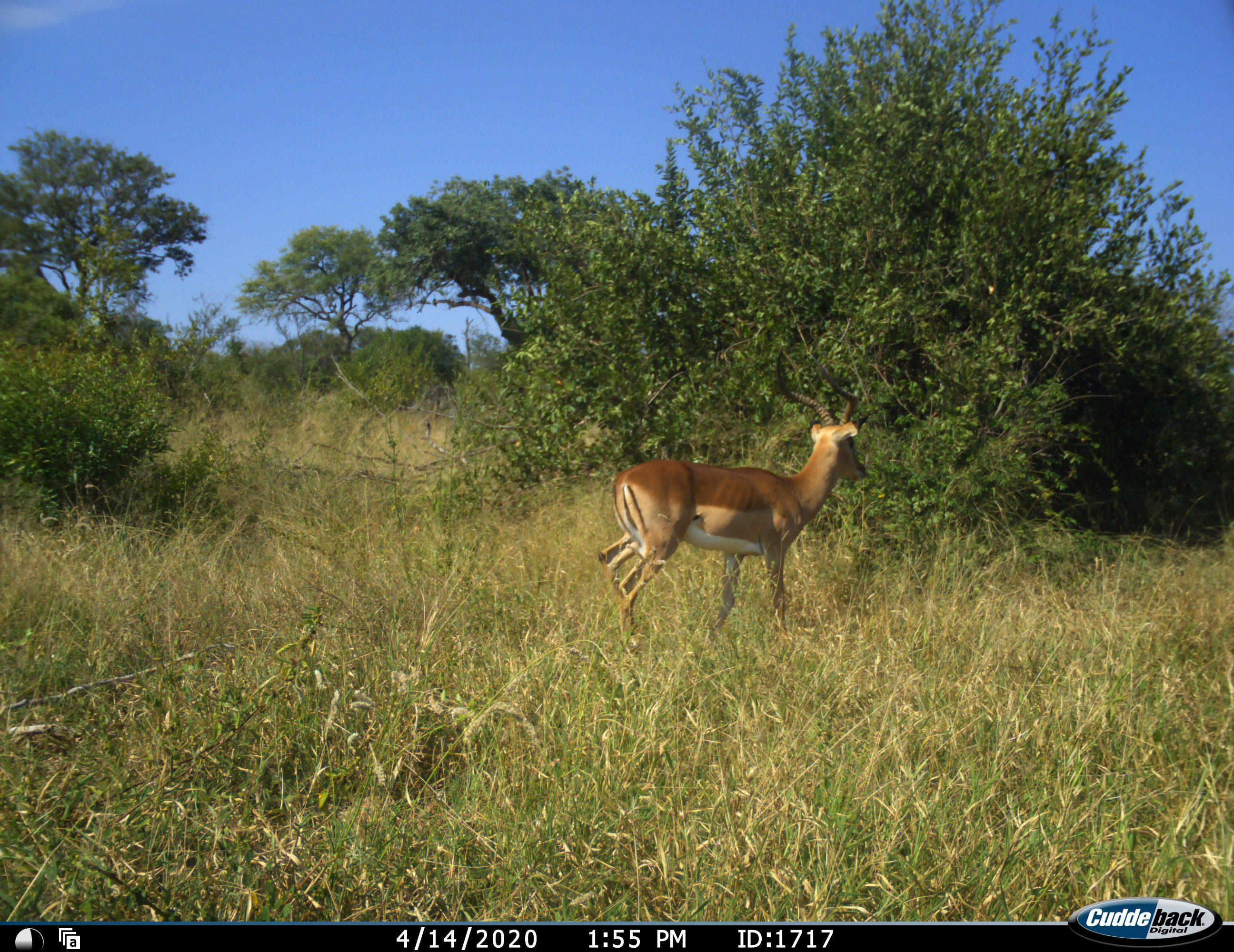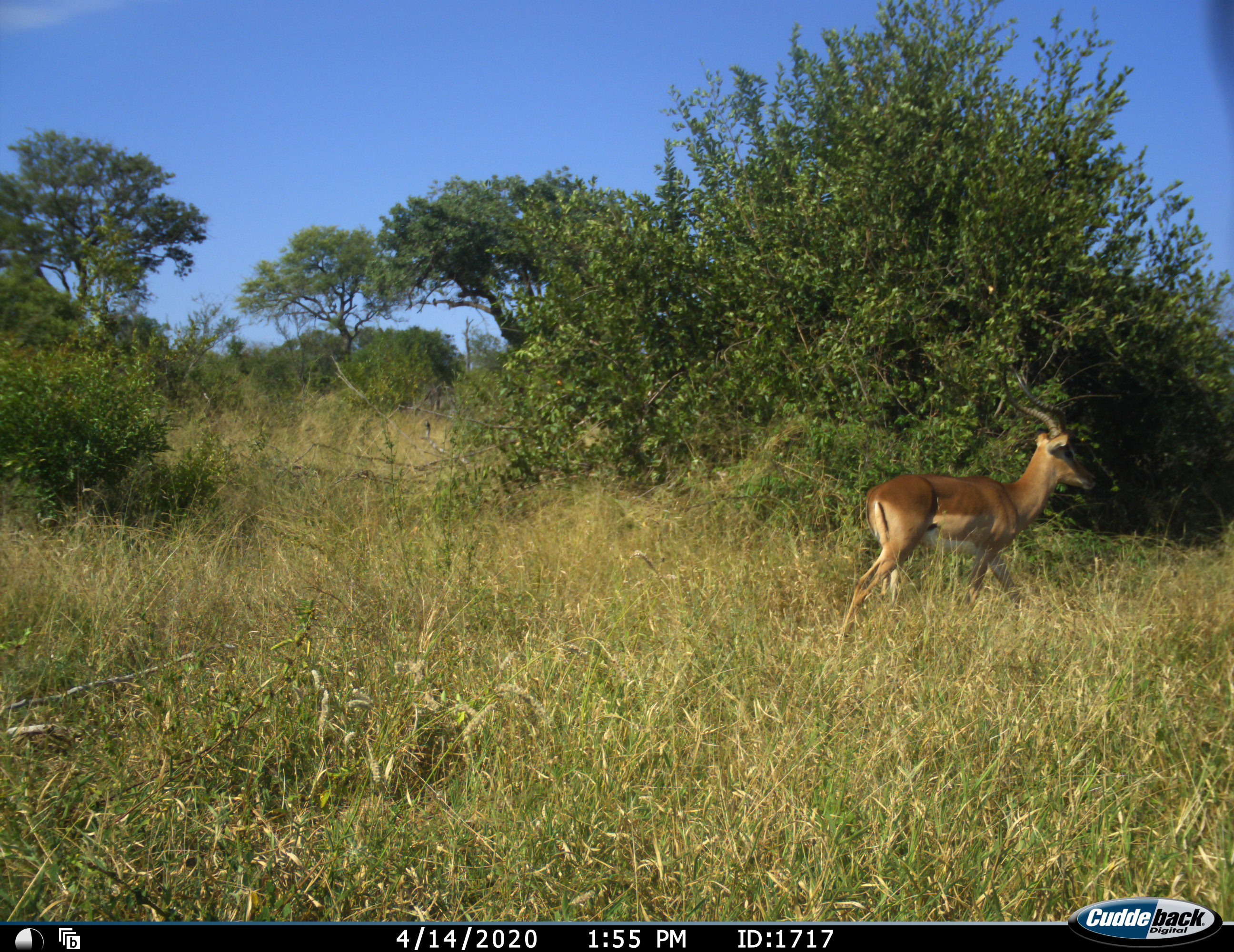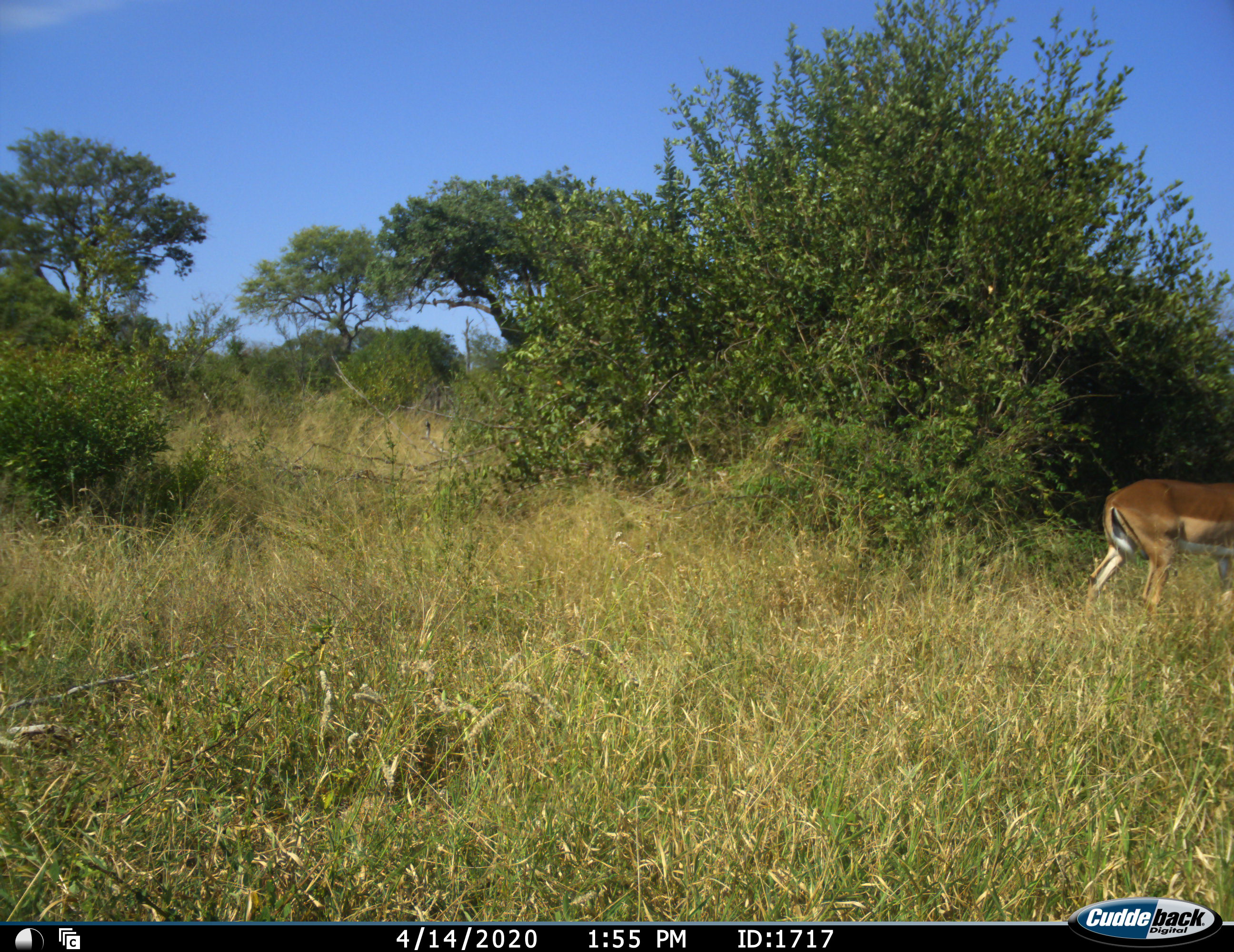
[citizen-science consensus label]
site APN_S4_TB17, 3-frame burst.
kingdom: Animalia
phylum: Chordata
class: Mammalia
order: Artiodactyla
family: Bovidae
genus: Aepyceros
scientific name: Aepyceros melampus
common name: impala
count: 1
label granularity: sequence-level